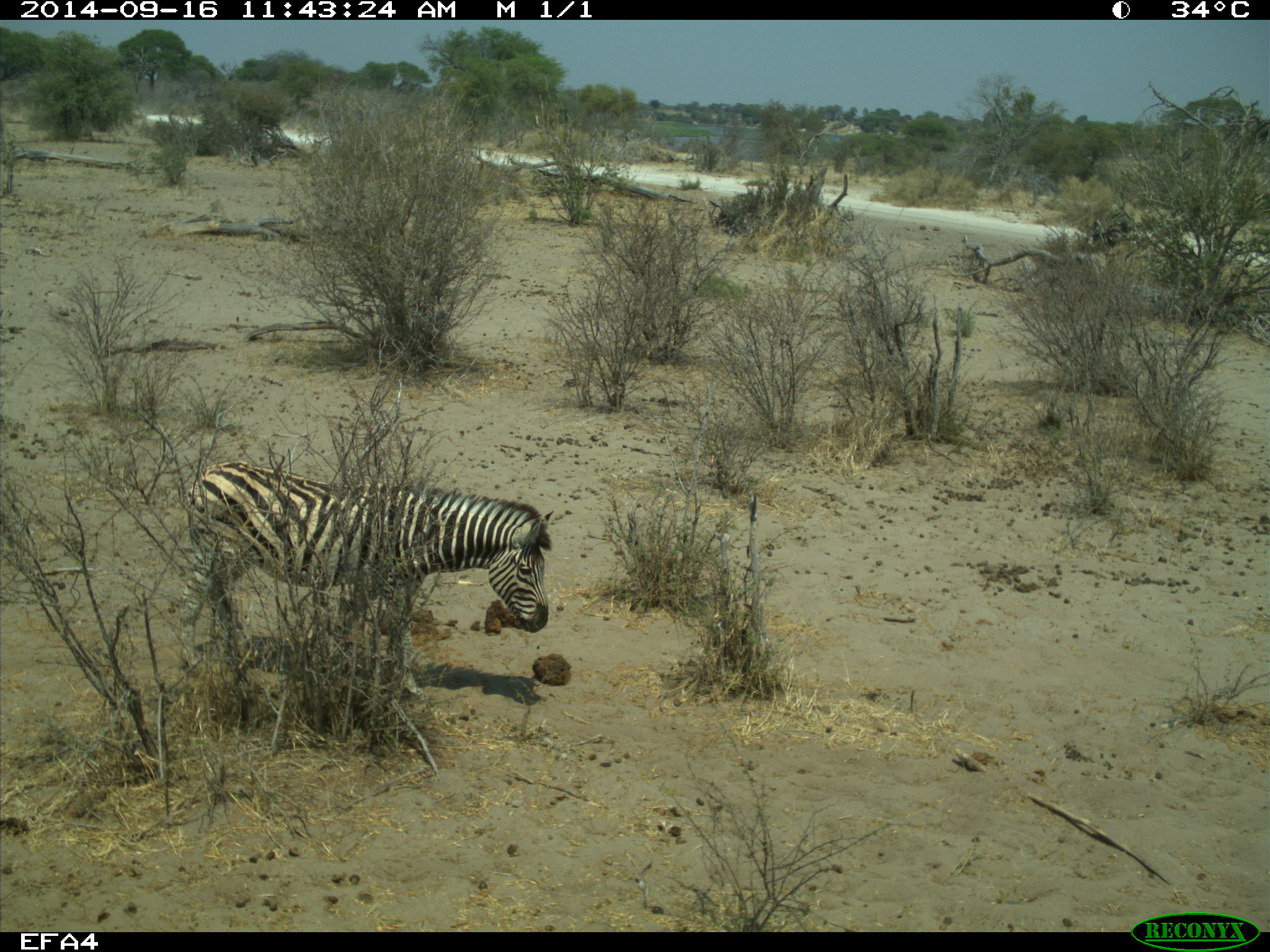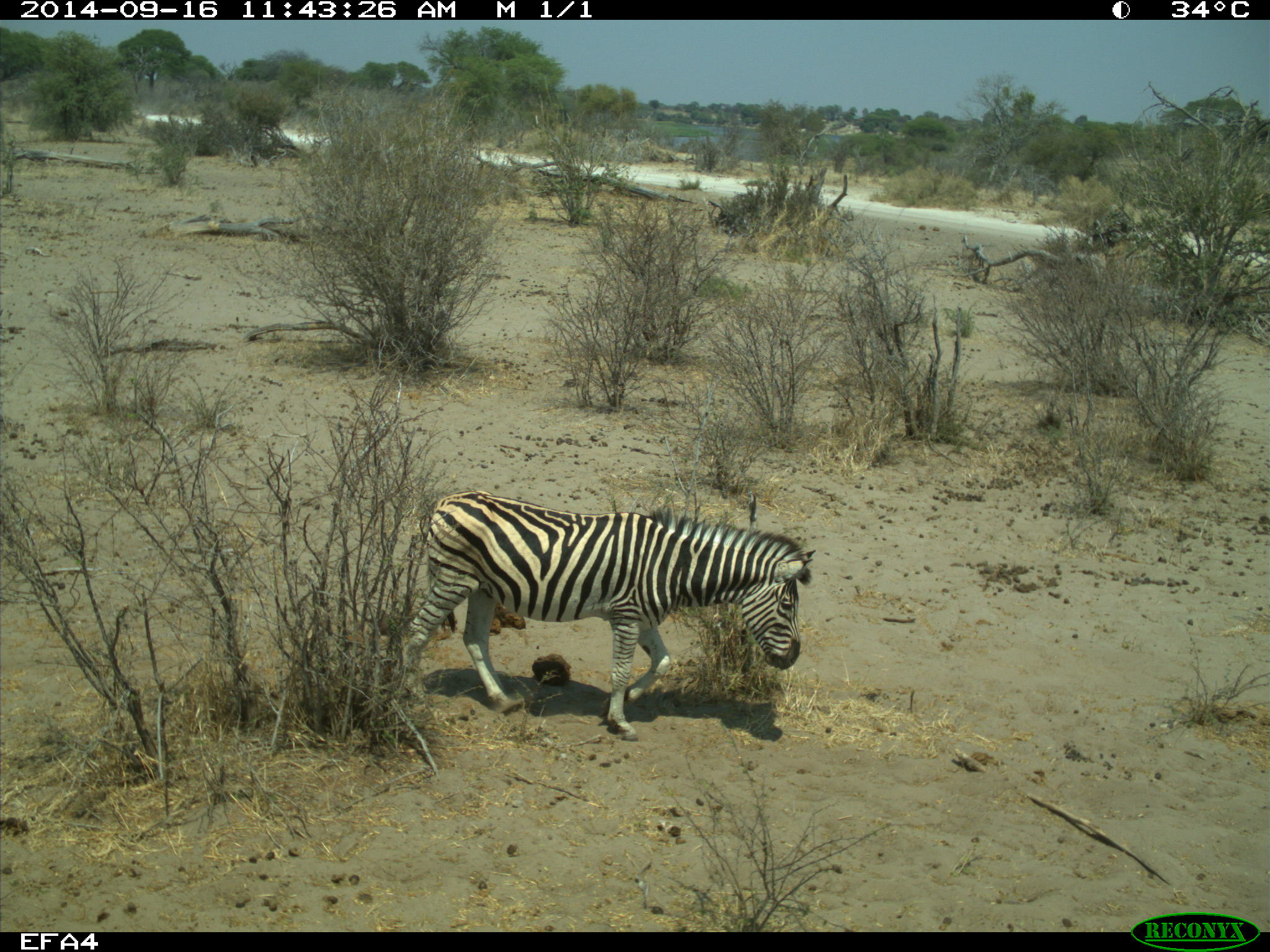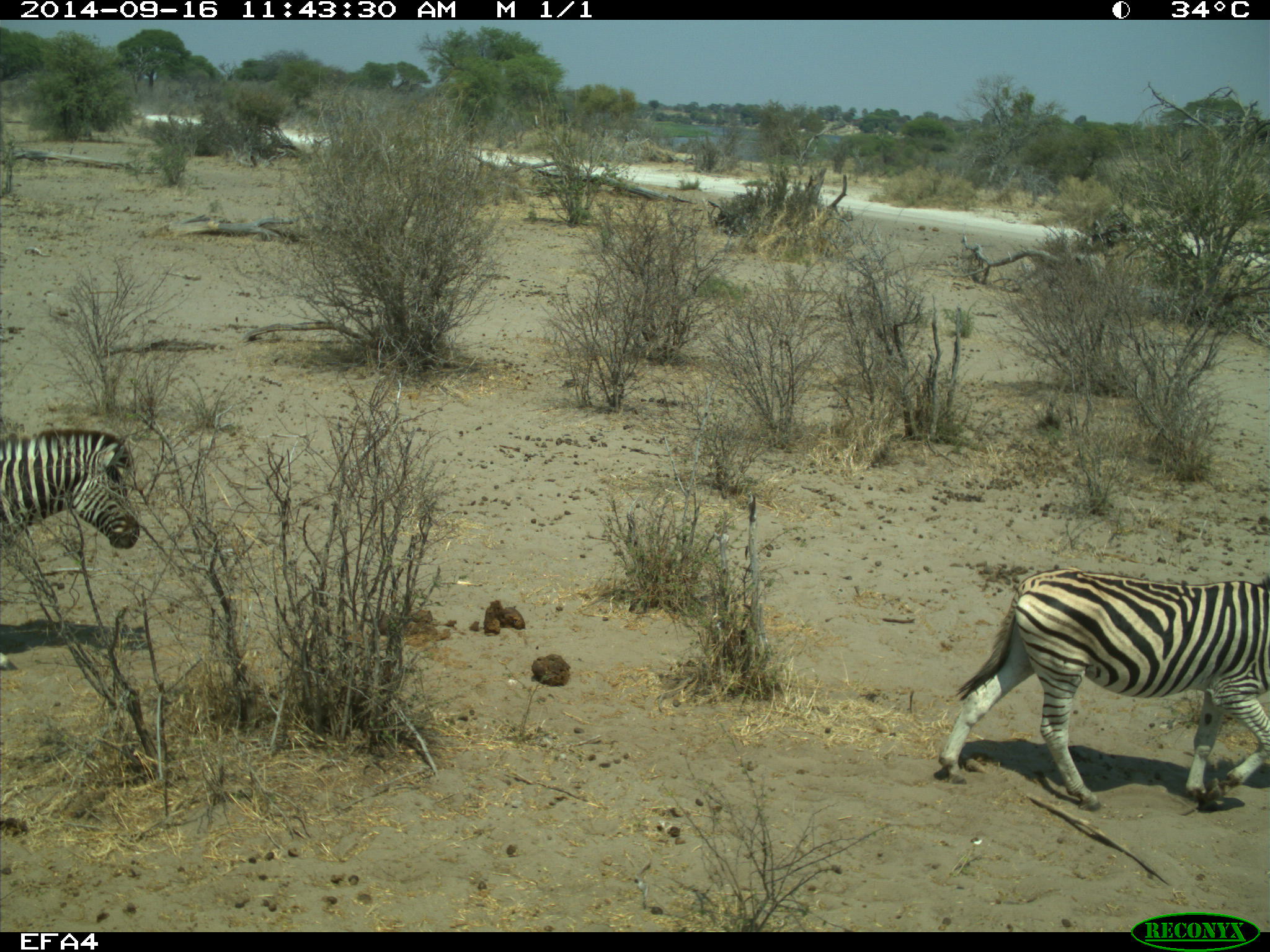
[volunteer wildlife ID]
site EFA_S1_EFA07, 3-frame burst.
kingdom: Animalia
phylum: Chordata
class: Mammalia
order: Perissodactyla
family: Equidae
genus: Equus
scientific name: Equus quagga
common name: plains zebra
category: zebraplains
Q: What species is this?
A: Zebraplains (plains zebra) (Equus quagga).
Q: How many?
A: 2.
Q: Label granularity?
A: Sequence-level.